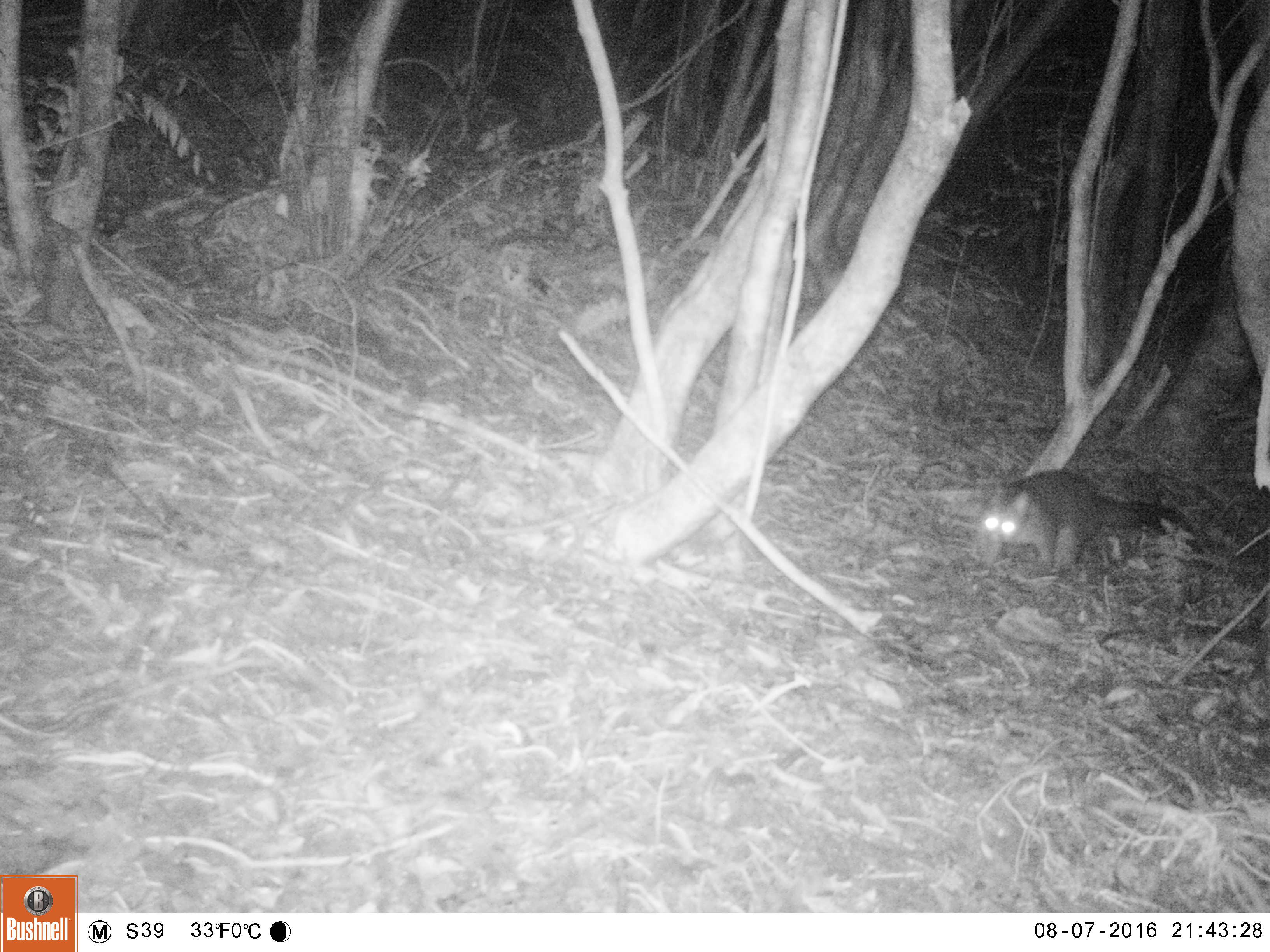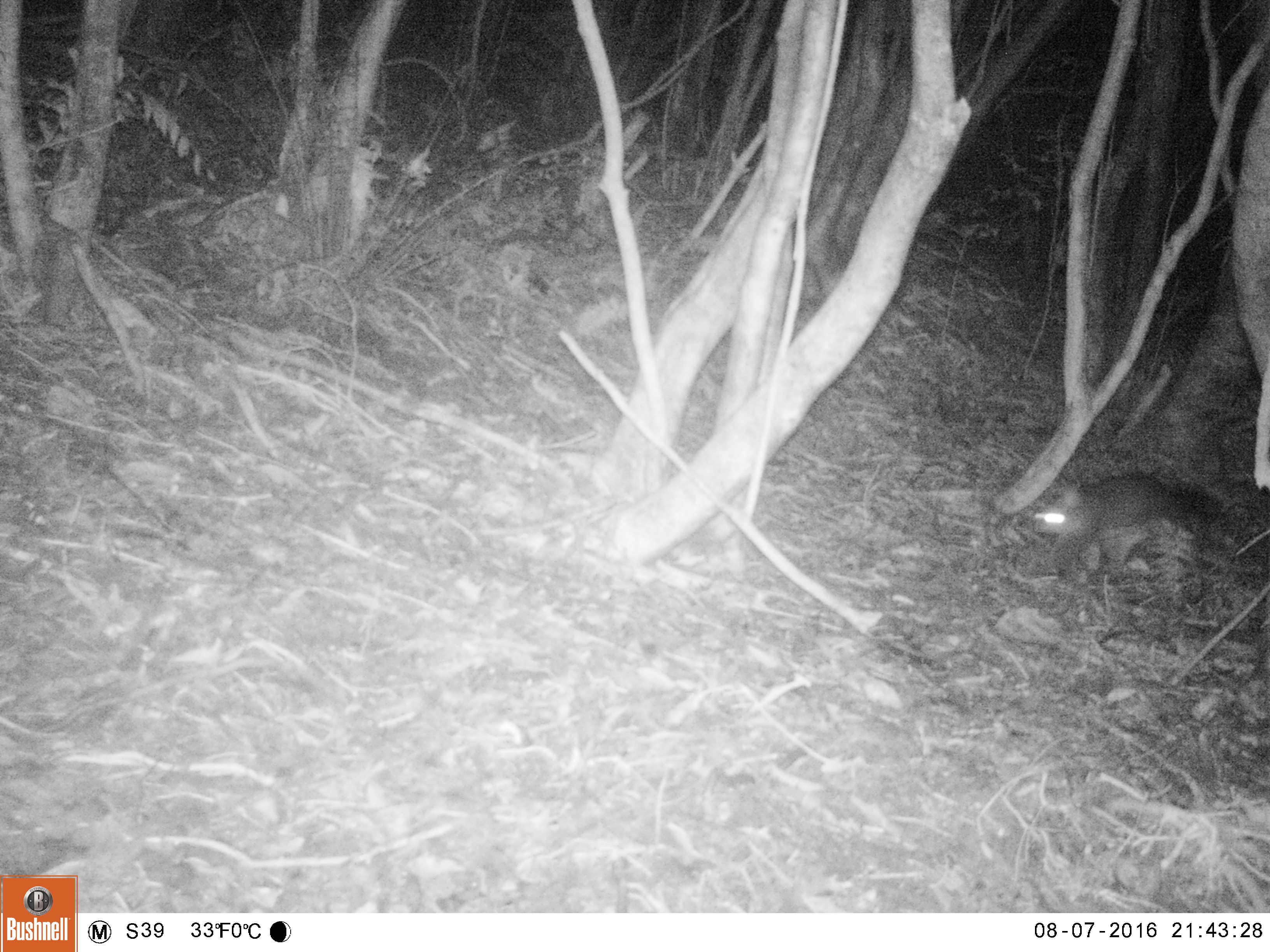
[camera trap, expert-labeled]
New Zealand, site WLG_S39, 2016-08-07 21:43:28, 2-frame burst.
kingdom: Animalia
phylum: Chordata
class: Mammalia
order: Diprotodontia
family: Phalangeridae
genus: Trichosurus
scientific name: Trichosurus vulpecula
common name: common brushtail possum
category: possum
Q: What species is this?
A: Possum (common brushtail possum) (Trichosurus vulpecula).